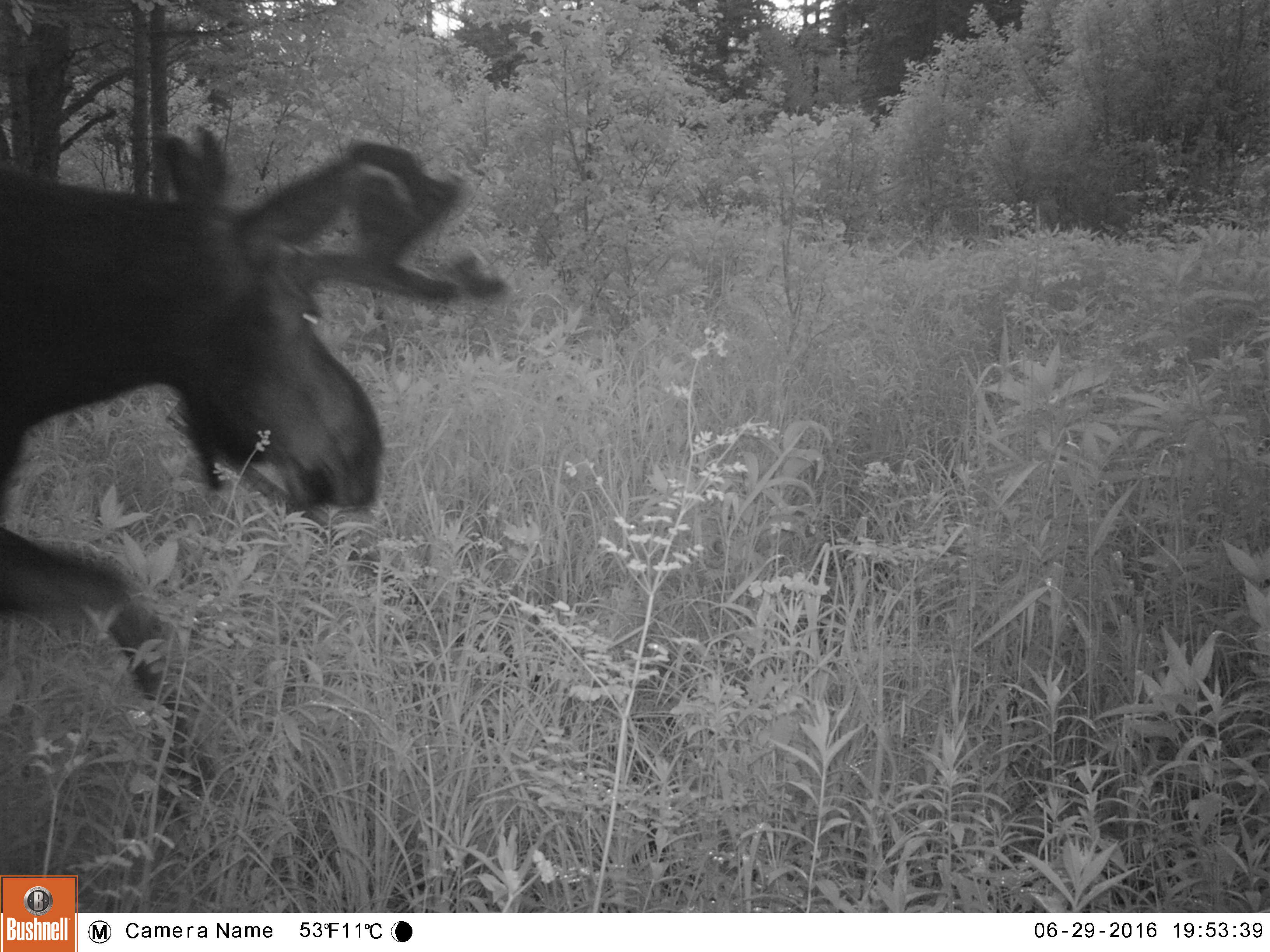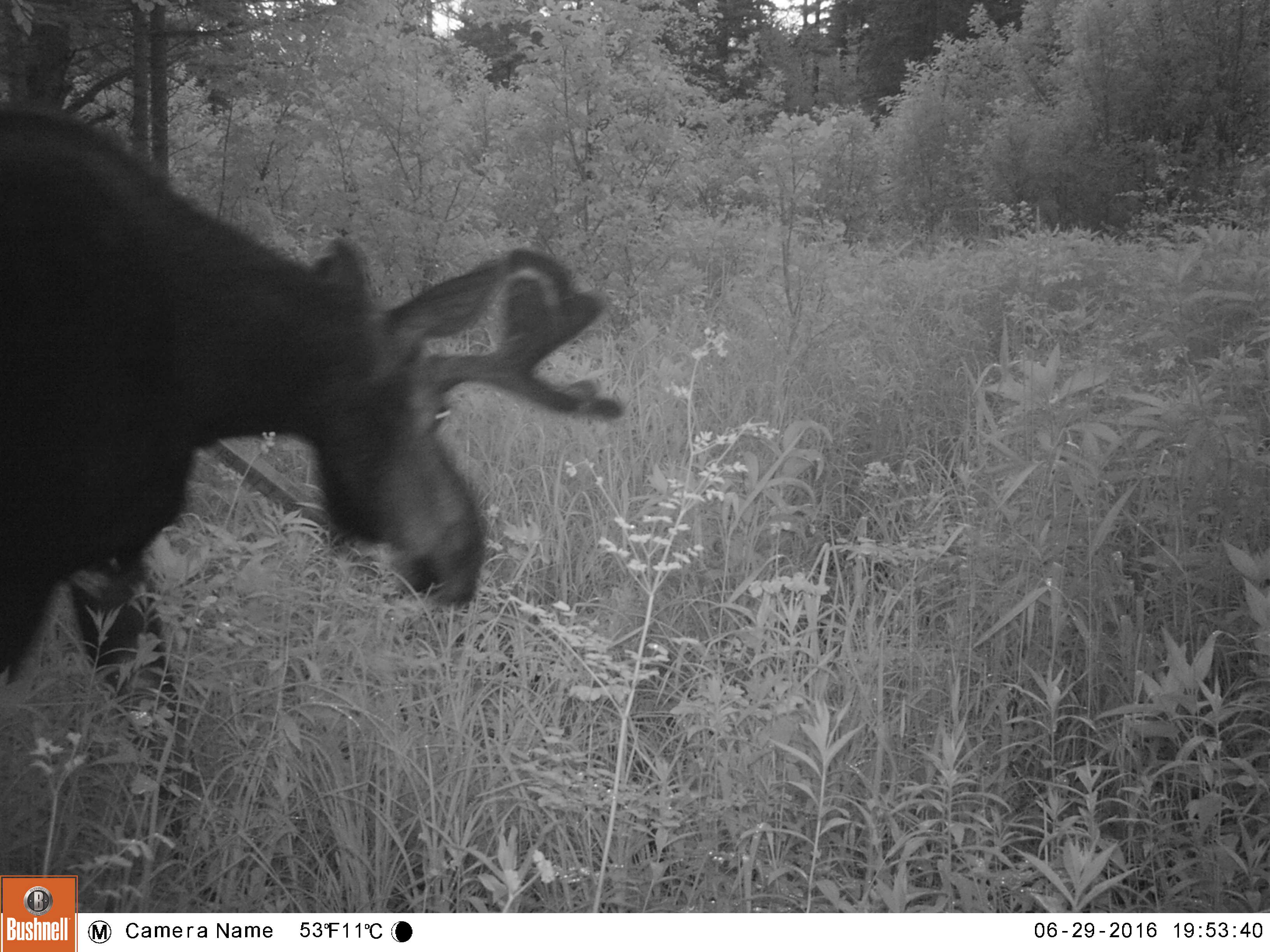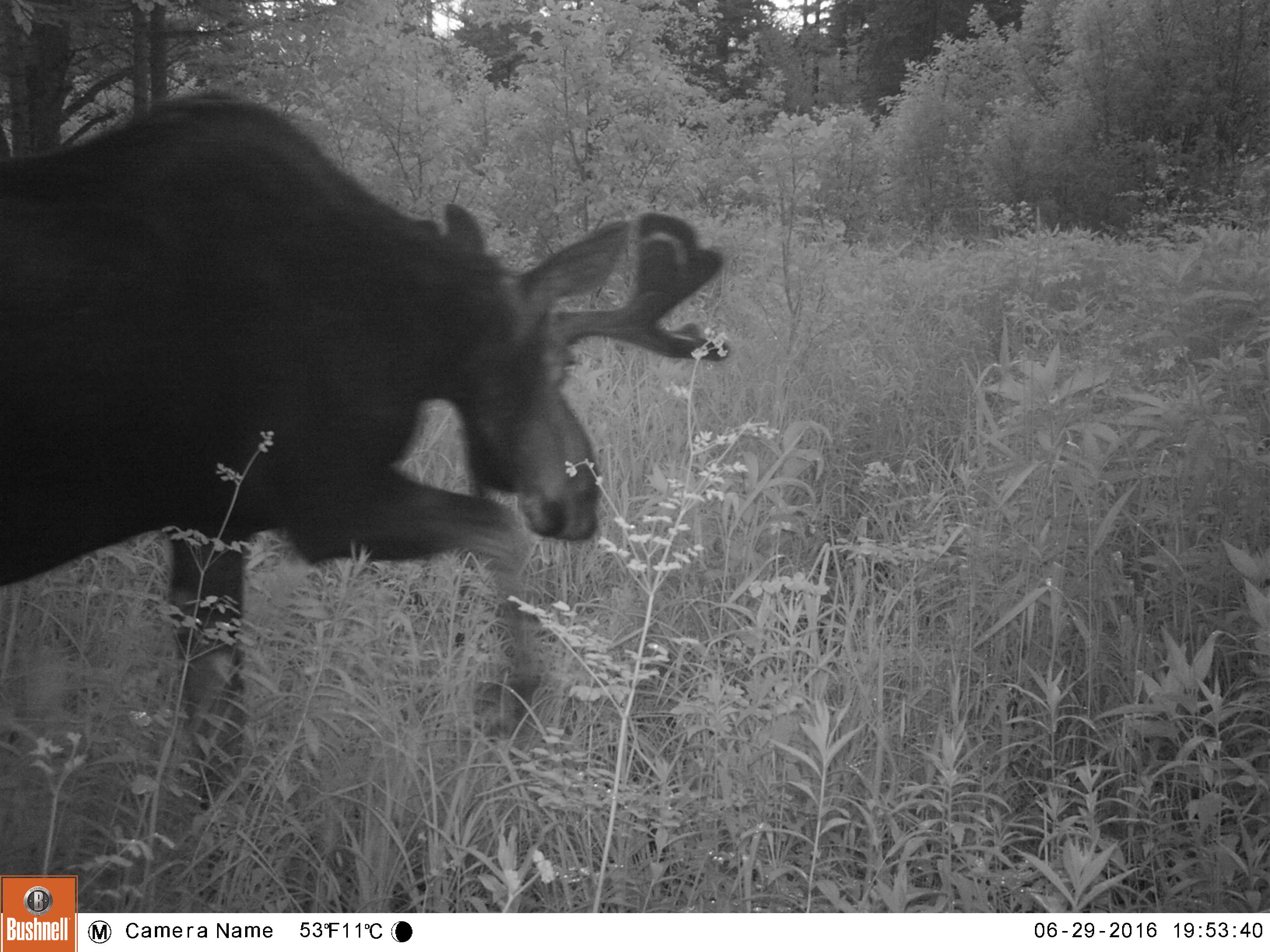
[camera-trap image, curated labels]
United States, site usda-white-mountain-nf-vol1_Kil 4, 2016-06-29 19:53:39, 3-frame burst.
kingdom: Animalia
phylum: Chordata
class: Mammalia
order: Artiodactyla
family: Cervidae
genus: Alces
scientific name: Alces alces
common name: moose